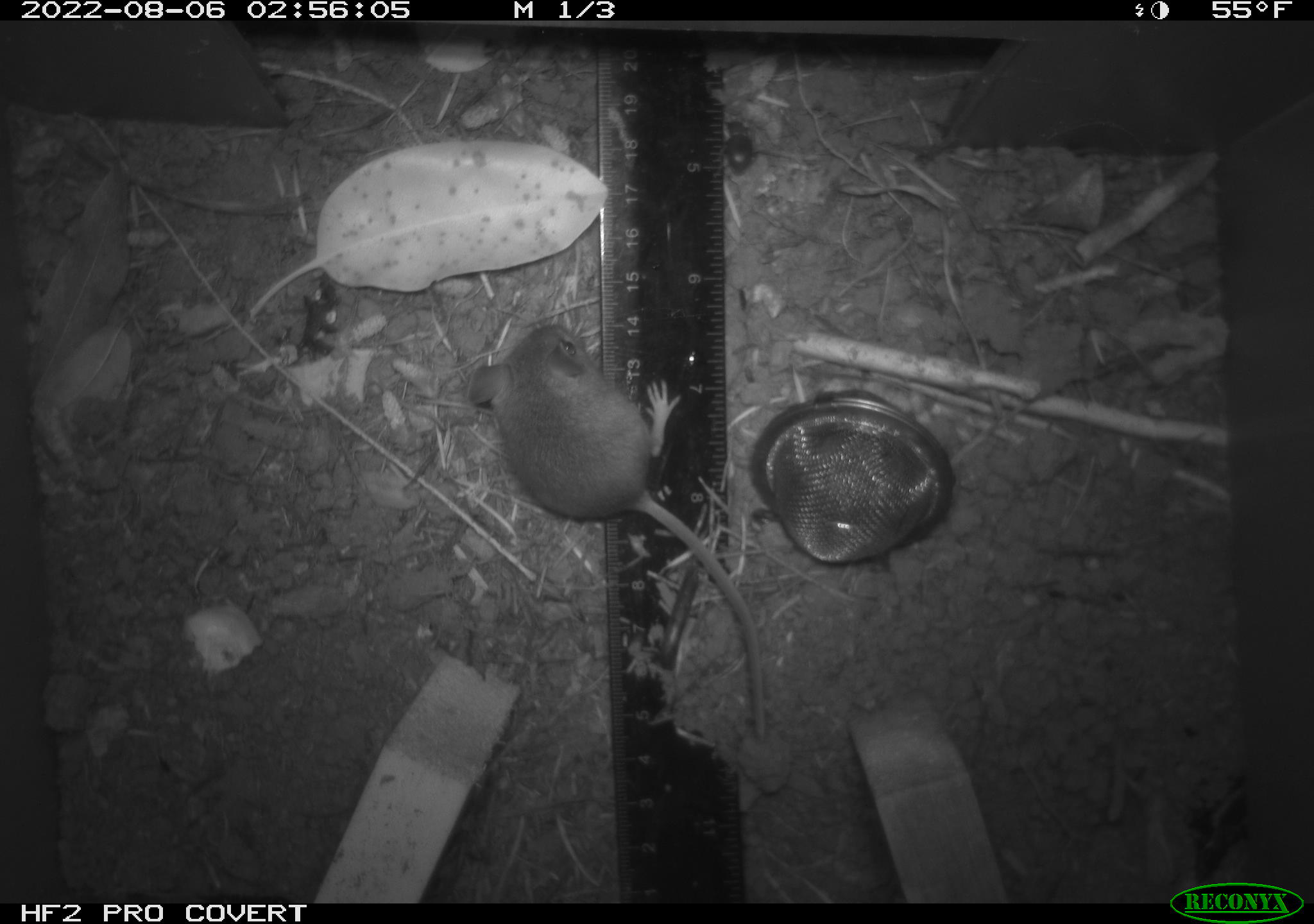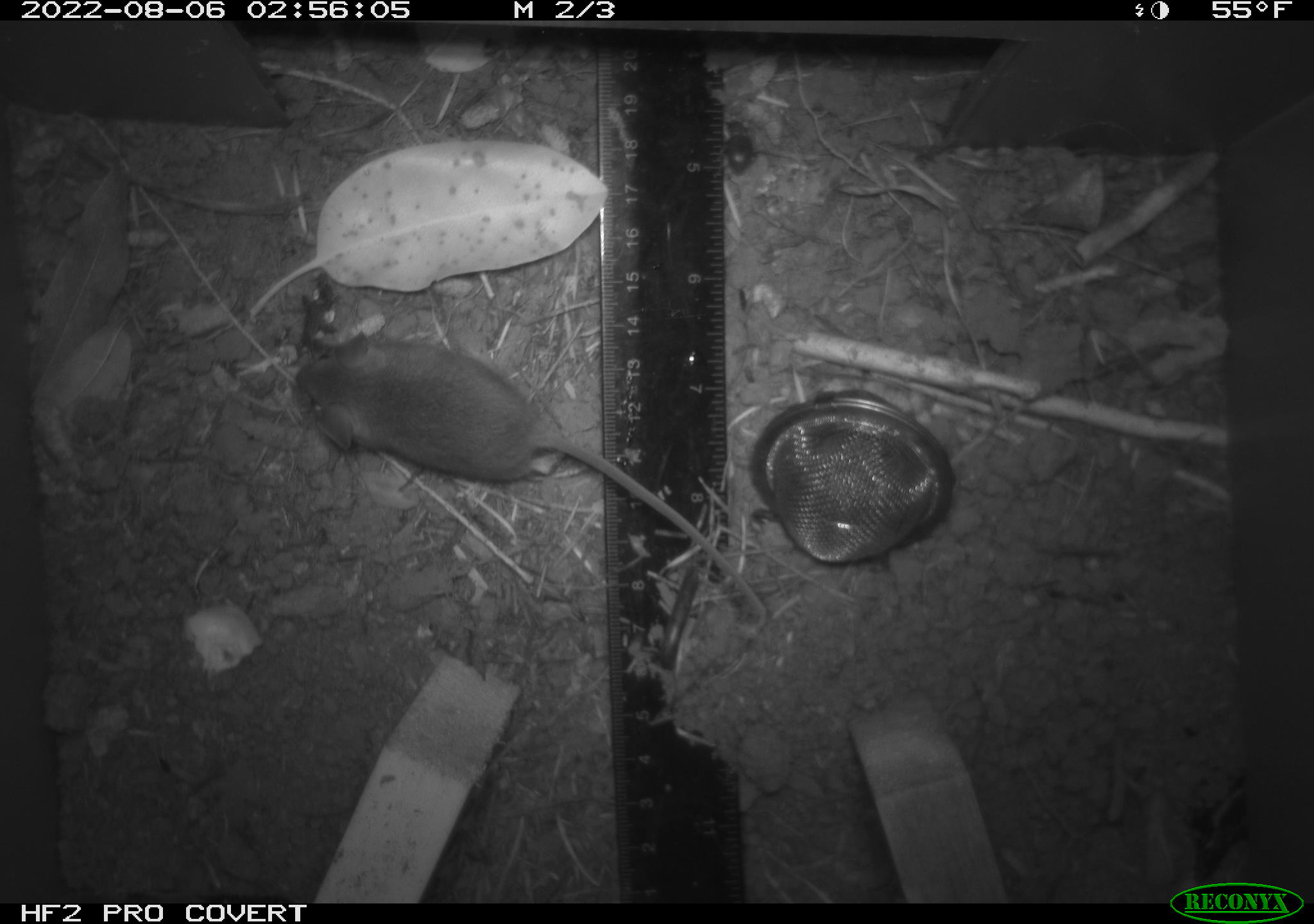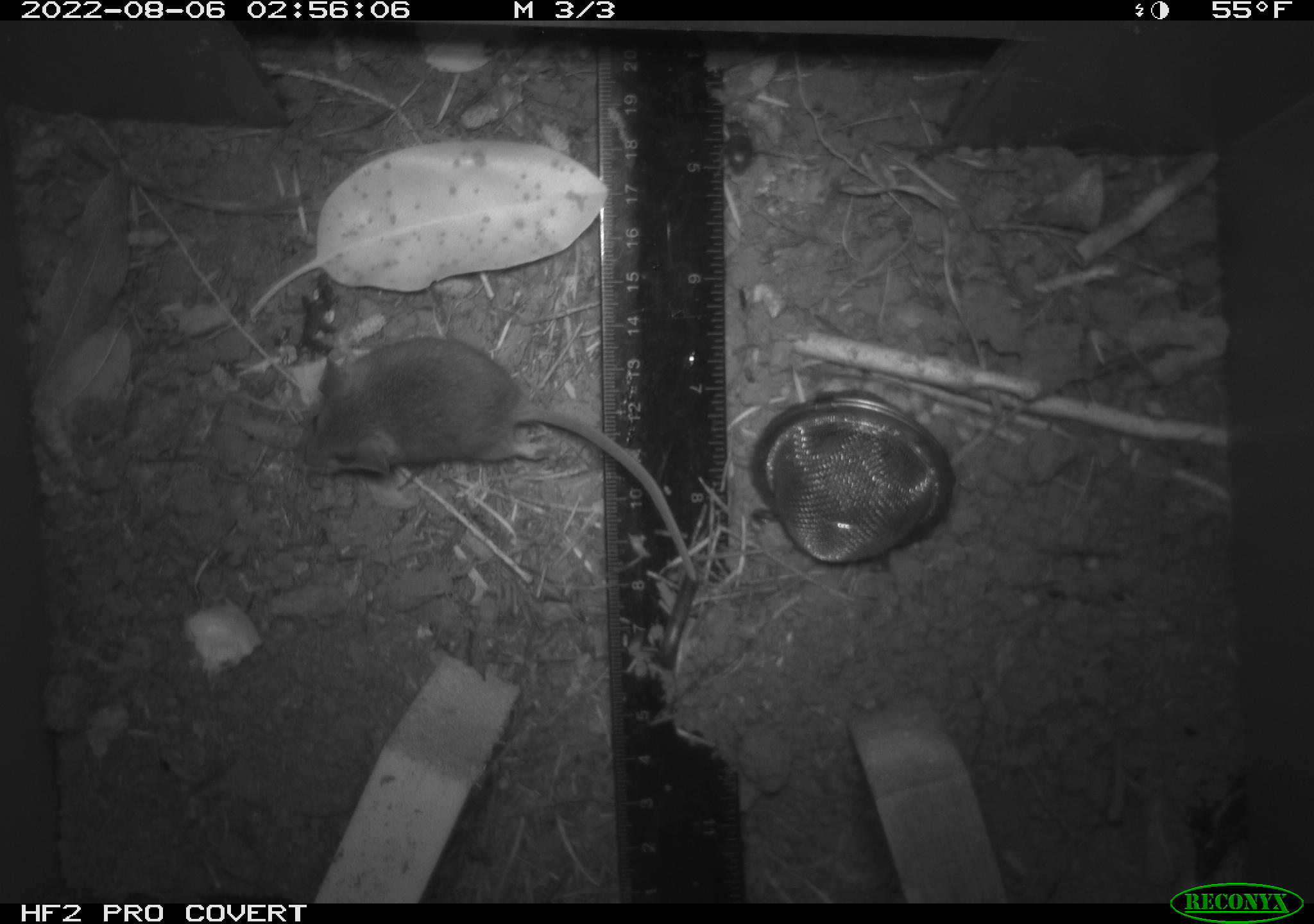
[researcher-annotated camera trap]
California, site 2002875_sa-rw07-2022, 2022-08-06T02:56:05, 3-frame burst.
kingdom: Animalia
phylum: Chordata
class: Mammalia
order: Rodentia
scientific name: Rodentia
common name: mouse species